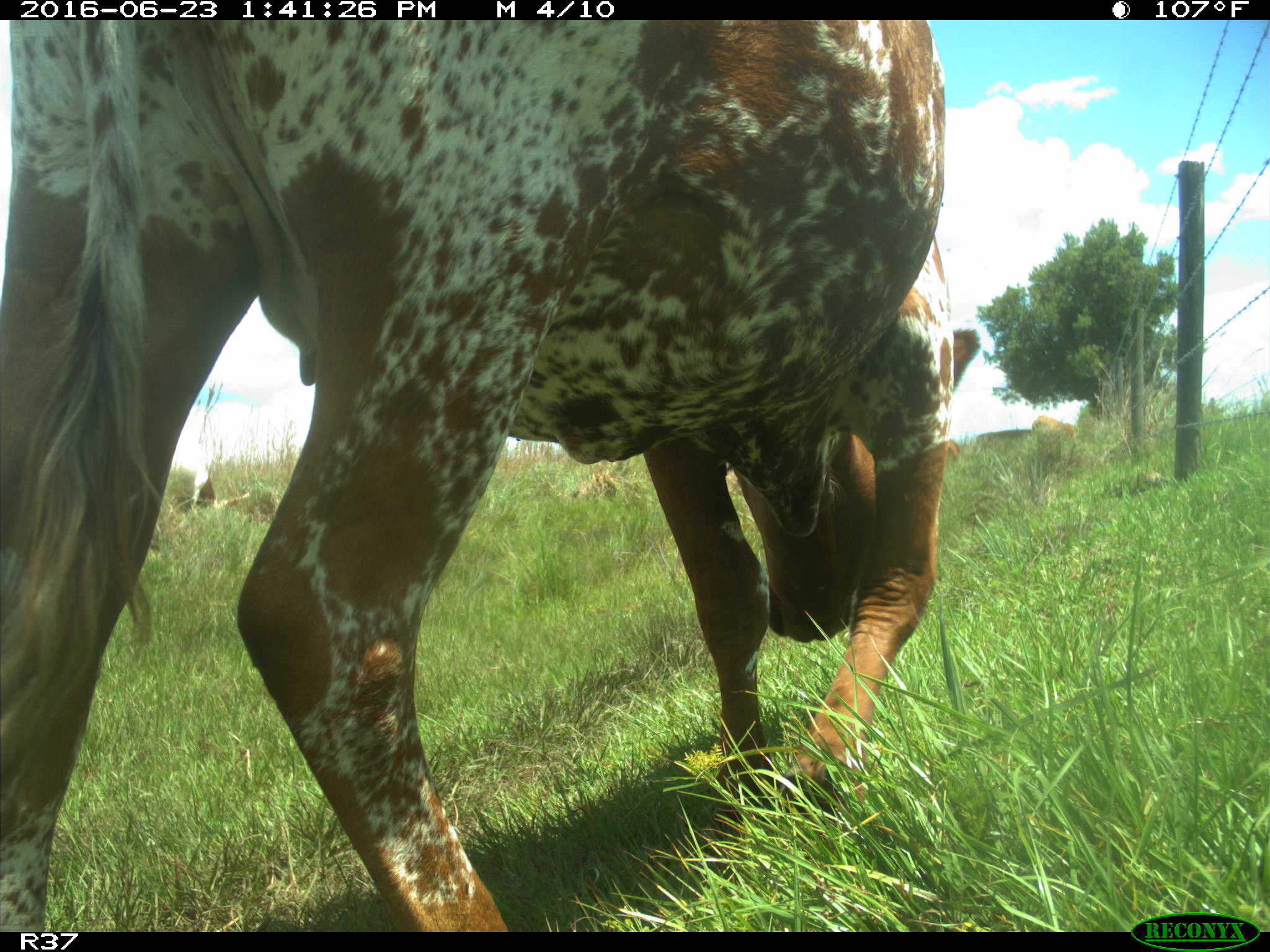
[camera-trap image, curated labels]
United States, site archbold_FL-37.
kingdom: Animalia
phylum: Chordata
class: Mammalia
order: Artiodactyla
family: Bovidae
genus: Bos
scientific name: Bos taurus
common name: domestic cow